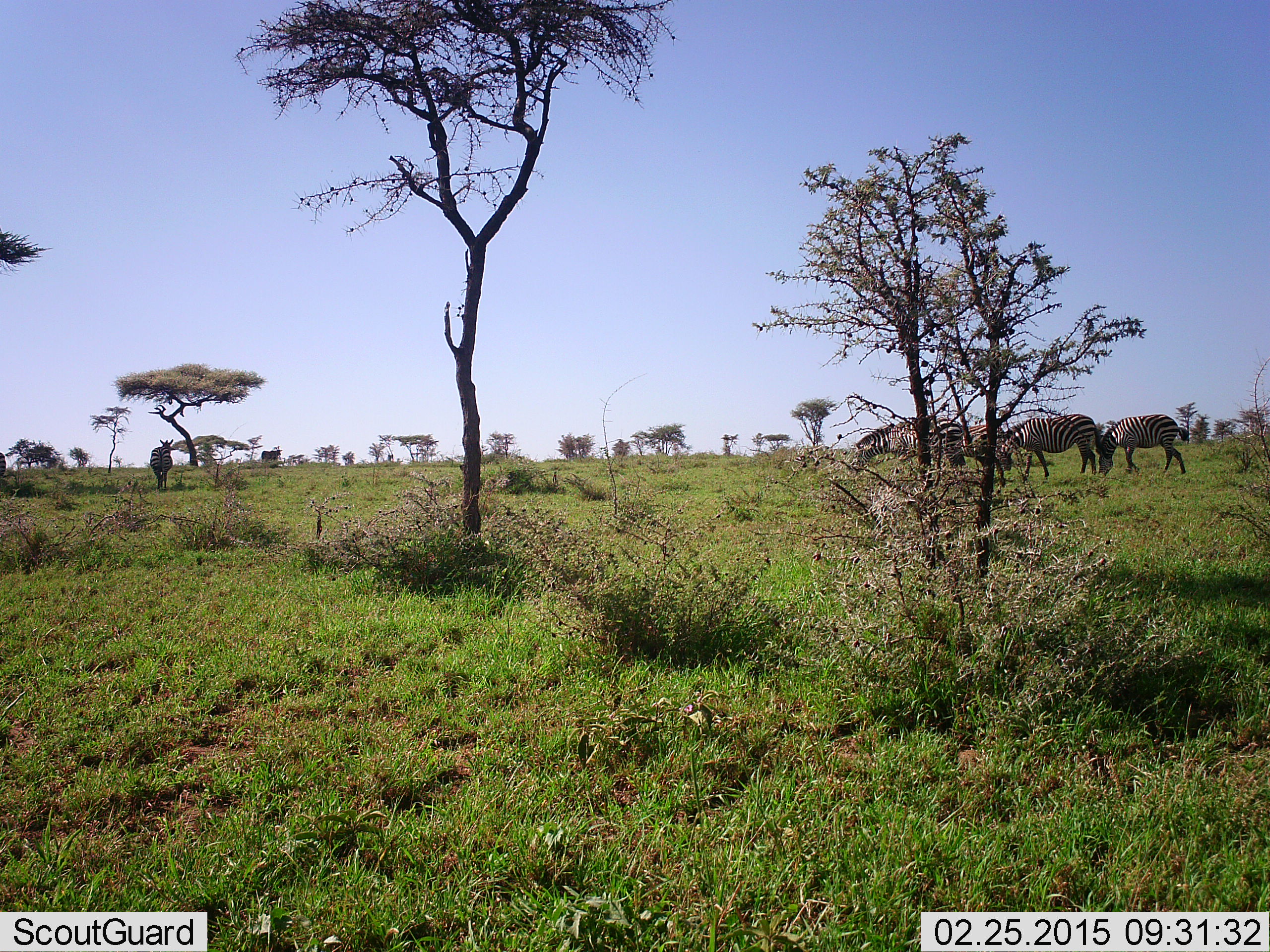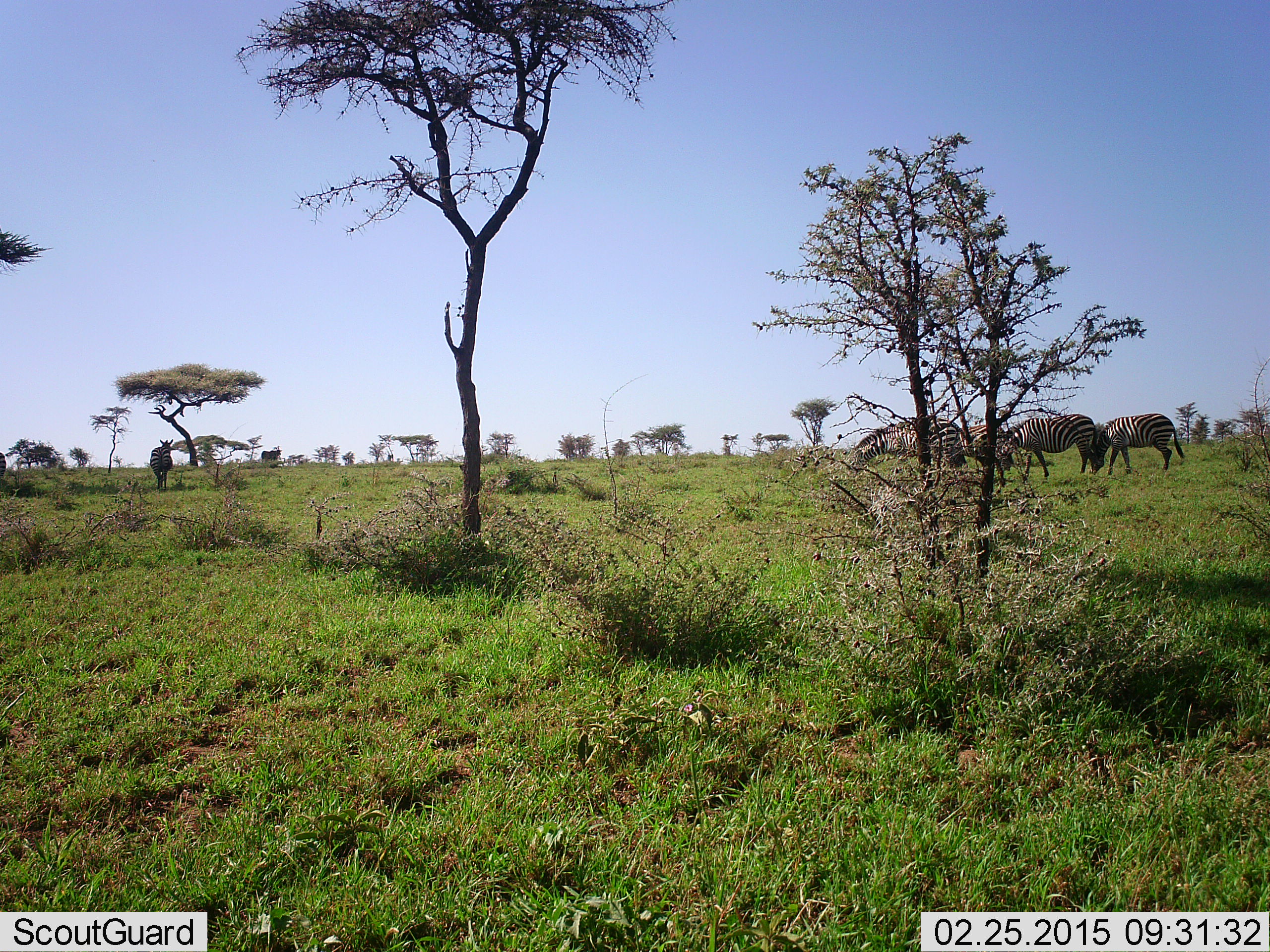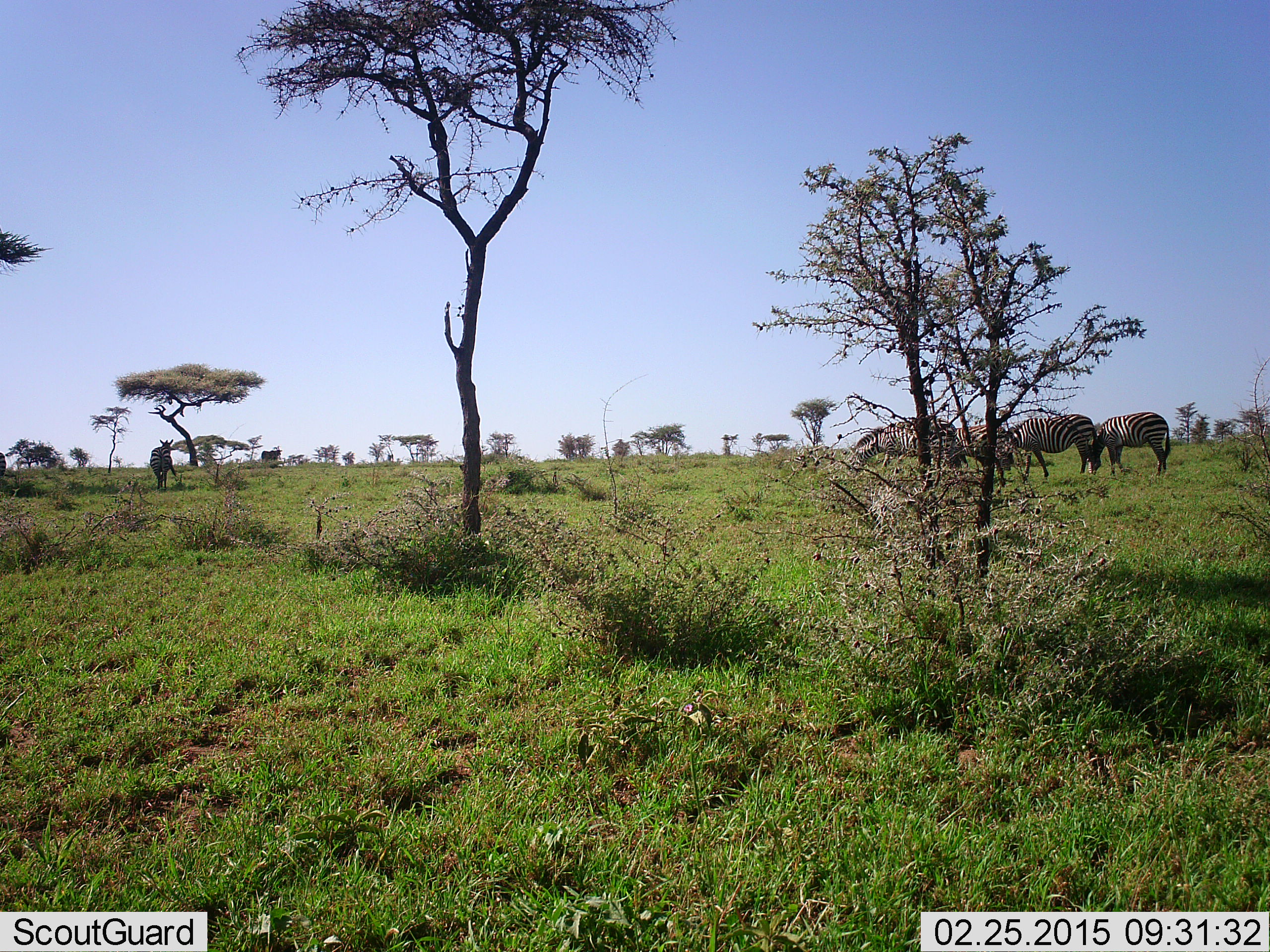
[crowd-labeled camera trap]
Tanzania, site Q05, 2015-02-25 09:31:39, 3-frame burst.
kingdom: Animalia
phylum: Chordata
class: Mammalia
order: Perissodactyla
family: Equidae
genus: Equus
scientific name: Equus quagga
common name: plains zebra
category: zebra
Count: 5.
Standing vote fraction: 70%.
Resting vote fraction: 0%.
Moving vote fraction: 20%.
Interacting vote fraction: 0%.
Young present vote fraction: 0%.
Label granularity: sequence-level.